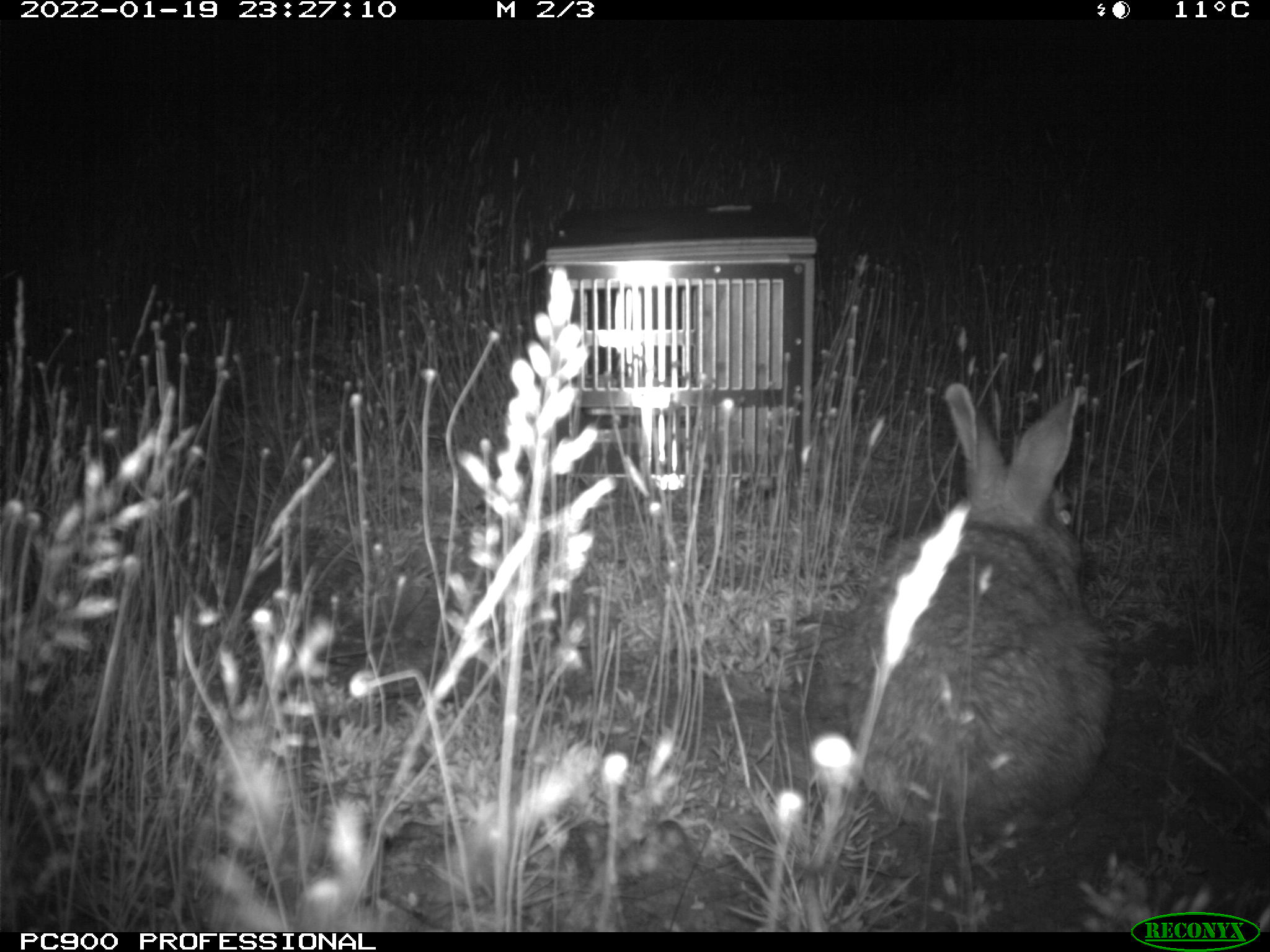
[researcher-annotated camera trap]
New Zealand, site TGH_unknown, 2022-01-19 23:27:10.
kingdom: Animalia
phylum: Chordata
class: Mammalia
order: Lagomorpha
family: Leporidae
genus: Oryctolagus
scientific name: Oryctolagus cuniculus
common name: european rabbit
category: rabbit